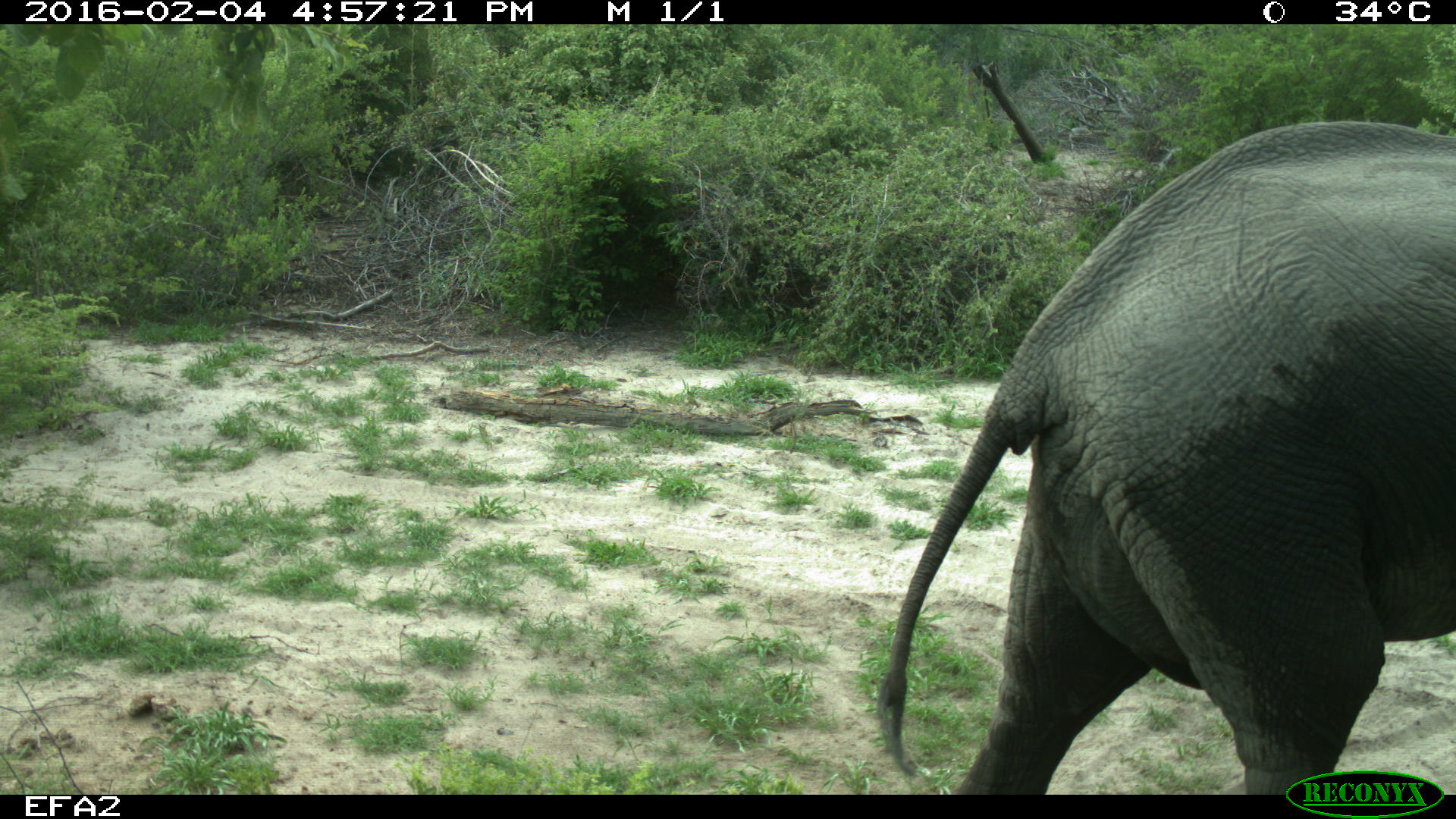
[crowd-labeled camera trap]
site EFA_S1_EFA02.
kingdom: Animalia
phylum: Chordata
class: Mammalia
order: Proboscidea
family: Elephantidae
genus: Loxodonta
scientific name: Loxodonta africana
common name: african bush elephant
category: elephant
Elephant (african bush elephant) (Loxodonta africana), count 1. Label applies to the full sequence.